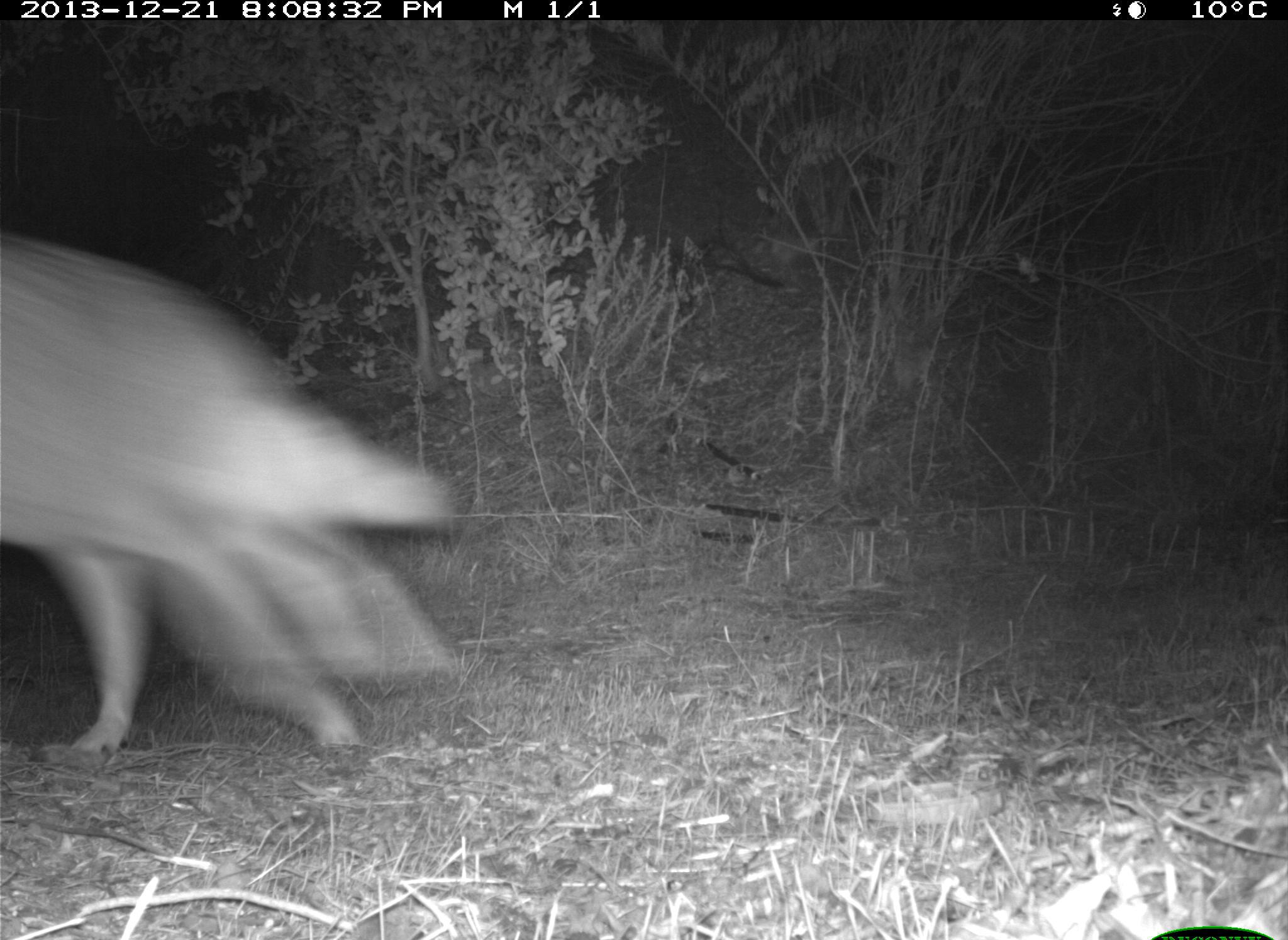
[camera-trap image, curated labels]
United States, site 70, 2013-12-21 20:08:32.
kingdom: Animalia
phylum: Chordata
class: Mammalia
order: Carnivora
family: Canidae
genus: Canis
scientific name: Canis latrans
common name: coyote